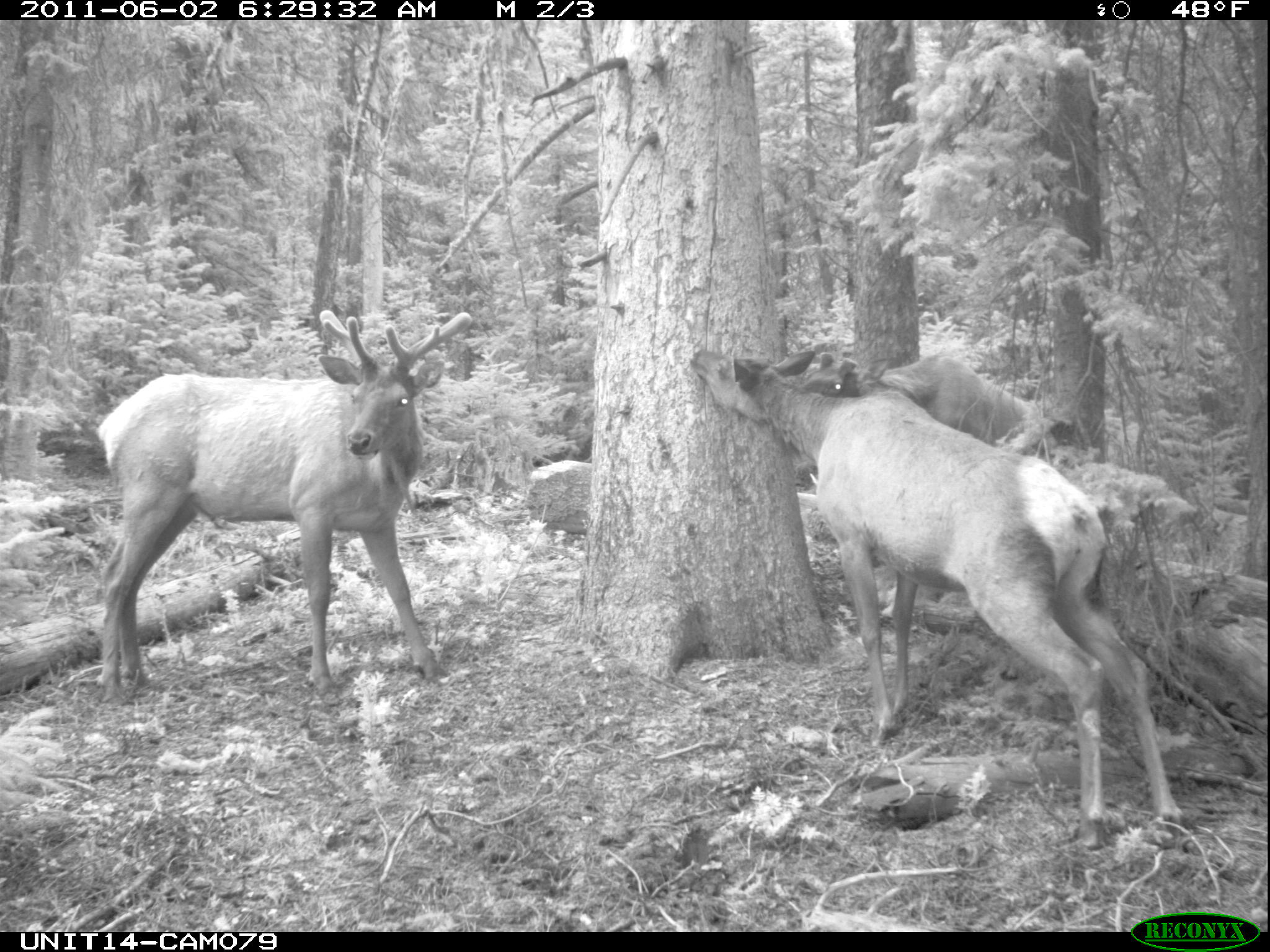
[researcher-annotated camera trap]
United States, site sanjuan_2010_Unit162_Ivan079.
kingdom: Animalia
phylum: Chordata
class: Mammalia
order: Artiodactyla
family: Cervidae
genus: Cervus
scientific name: Cervus elaphus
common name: red deer